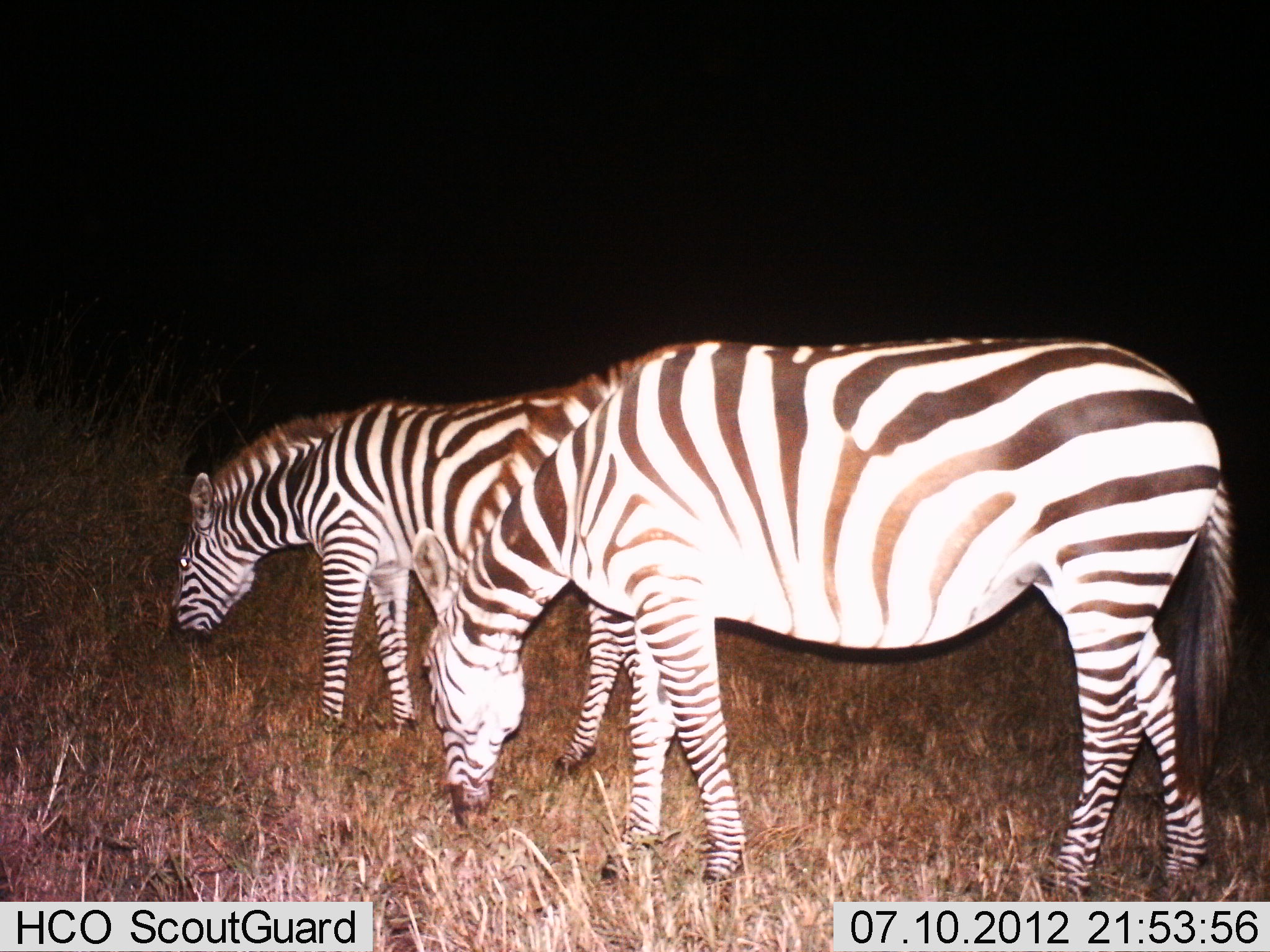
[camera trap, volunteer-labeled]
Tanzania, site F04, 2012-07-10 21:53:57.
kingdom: Animalia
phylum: Chordata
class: Mammalia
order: Perissodactyla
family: Equidae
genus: Equus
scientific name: Equus quagga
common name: plains zebra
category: zebra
Zebra (plains zebra) (Equus quagga), count 2. Behavior (volunteer vote fractions): standing 30%, resting 10%, moving 0%, interacting 0%. Young present (vote fraction): 0%. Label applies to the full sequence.